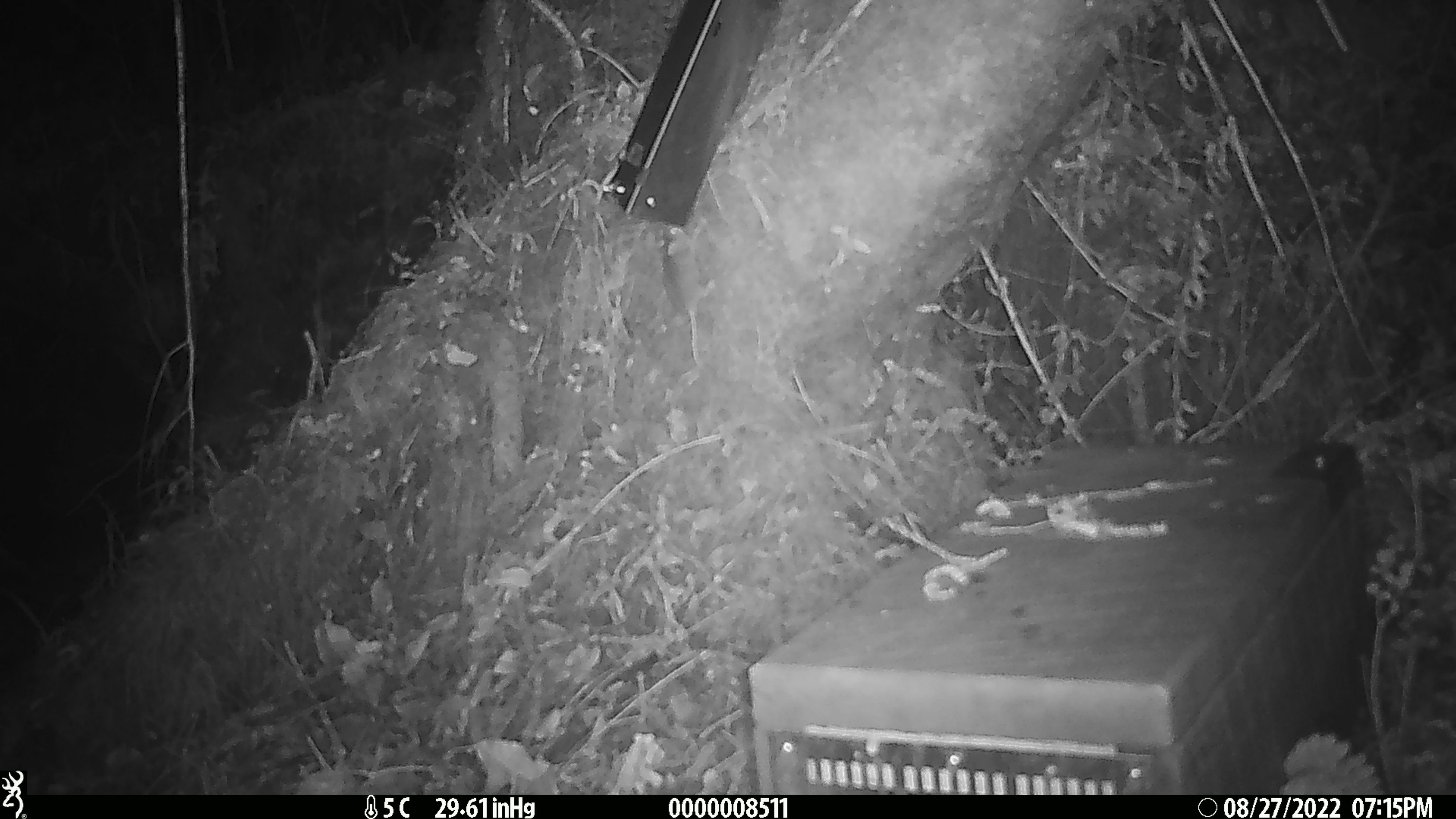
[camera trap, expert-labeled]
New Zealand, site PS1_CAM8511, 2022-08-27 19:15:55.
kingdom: Animalia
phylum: Chordata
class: Mammalia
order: Rodentia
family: Muridae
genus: Mus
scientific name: Mus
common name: mouse